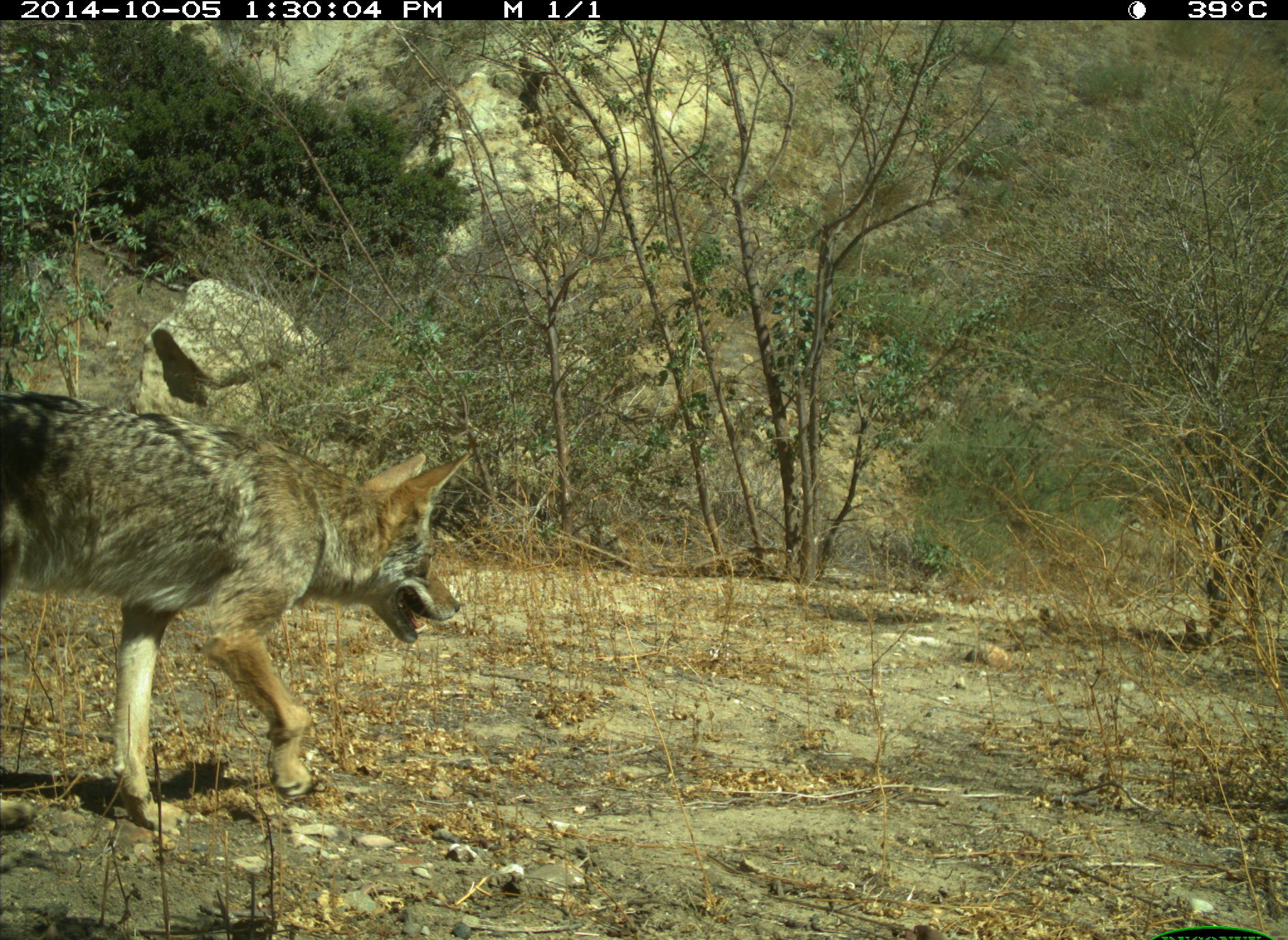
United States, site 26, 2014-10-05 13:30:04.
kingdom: Animalia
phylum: Chordata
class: Mammalia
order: Carnivora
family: Canidae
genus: Canis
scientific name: Canis latrans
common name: coyote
Coyote (Canis latrans).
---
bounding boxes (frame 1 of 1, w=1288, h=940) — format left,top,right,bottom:
coyote: 0,388,464,838